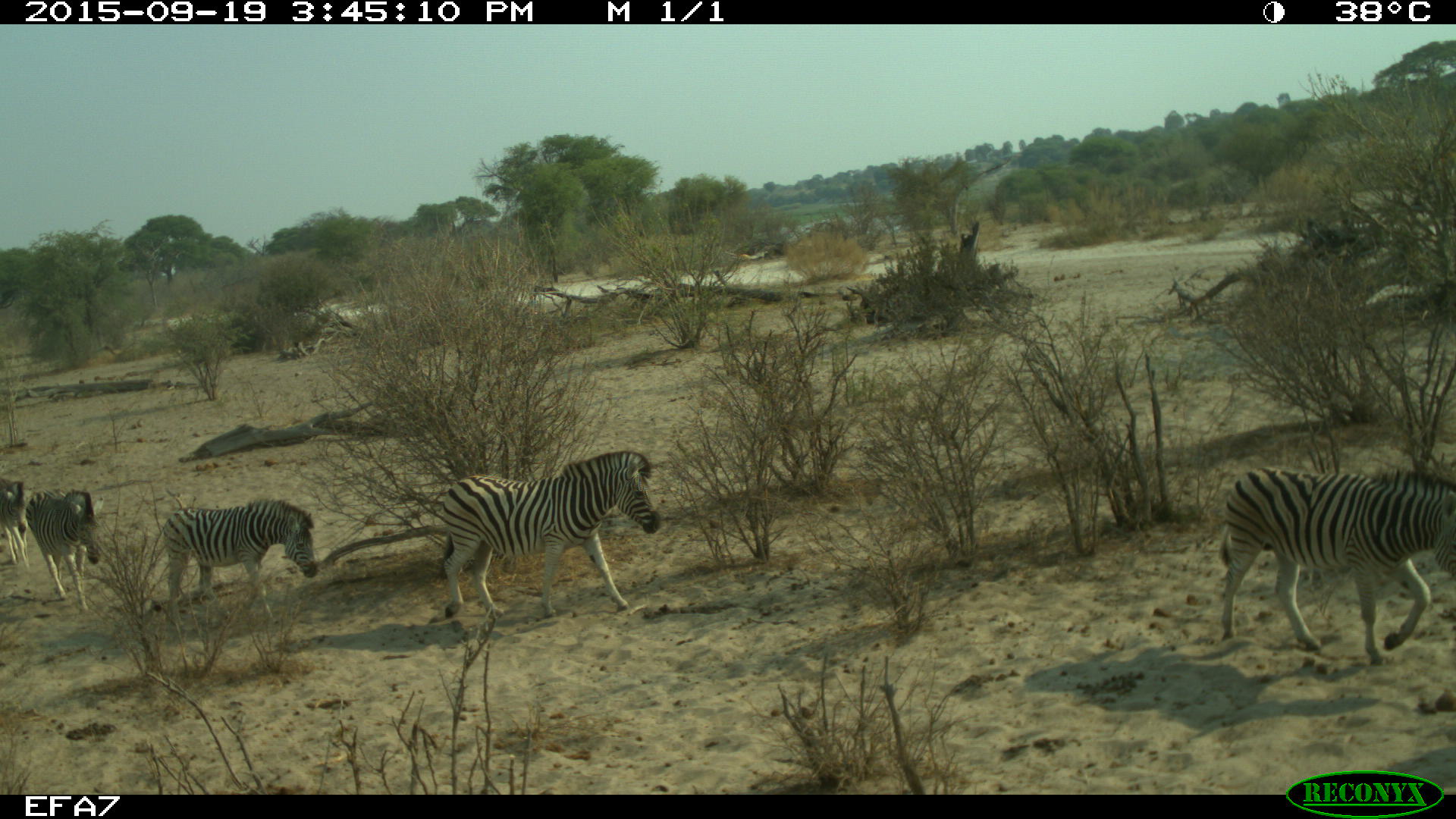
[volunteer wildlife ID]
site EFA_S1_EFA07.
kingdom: Animalia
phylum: Chordata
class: Mammalia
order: Perissodactyla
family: Equidae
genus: Equus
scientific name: Equus quagga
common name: plains zebra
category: zebraplains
Zebraplains (plains zebra) (Equus quagga), count 5. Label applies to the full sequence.